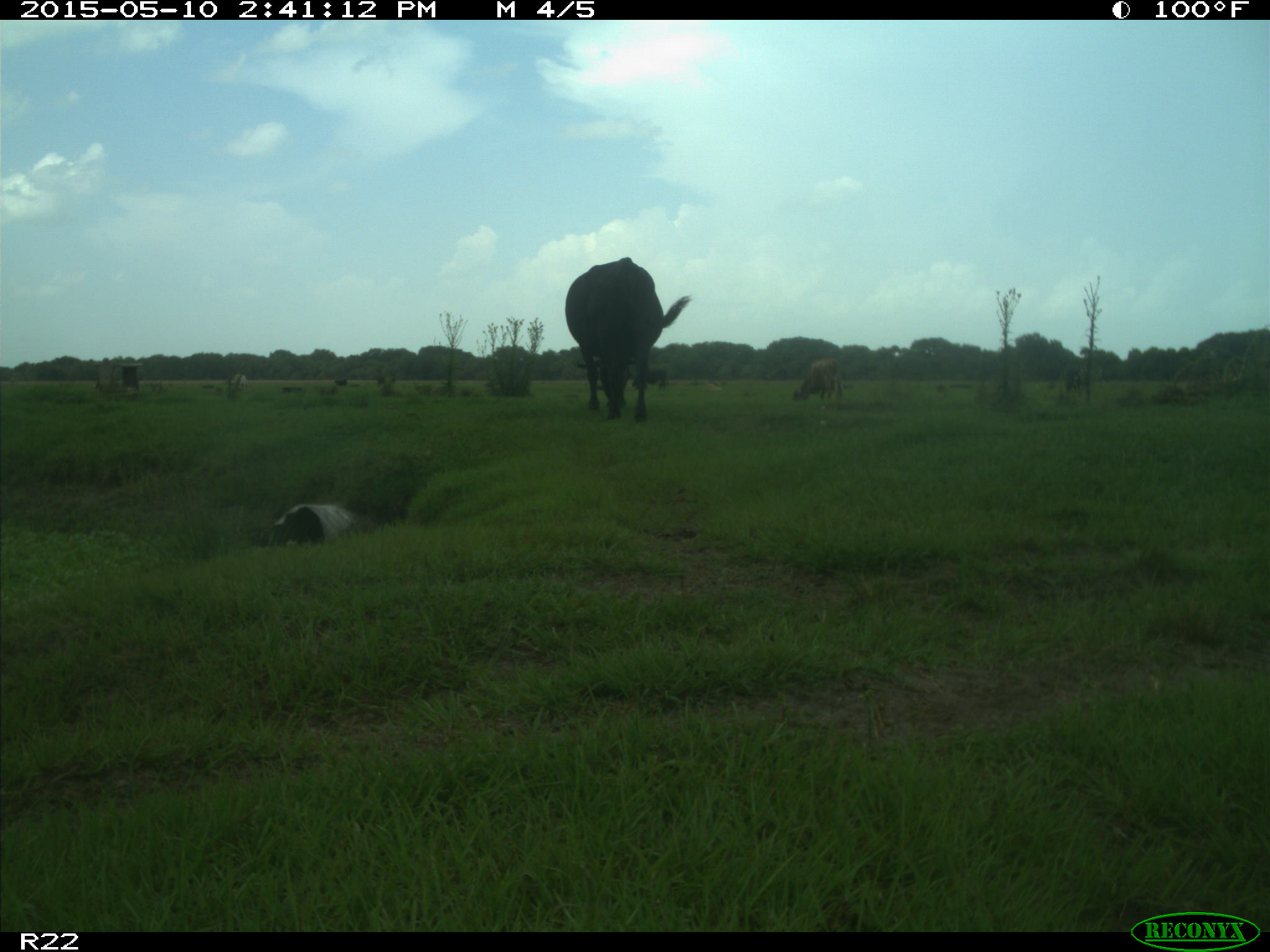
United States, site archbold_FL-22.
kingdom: Animalia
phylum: Chordata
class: Mammalia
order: Artiodactyla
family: Bovidae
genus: Bos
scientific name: Bos taurus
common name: domestic cow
Bos taurus (domestic cow).